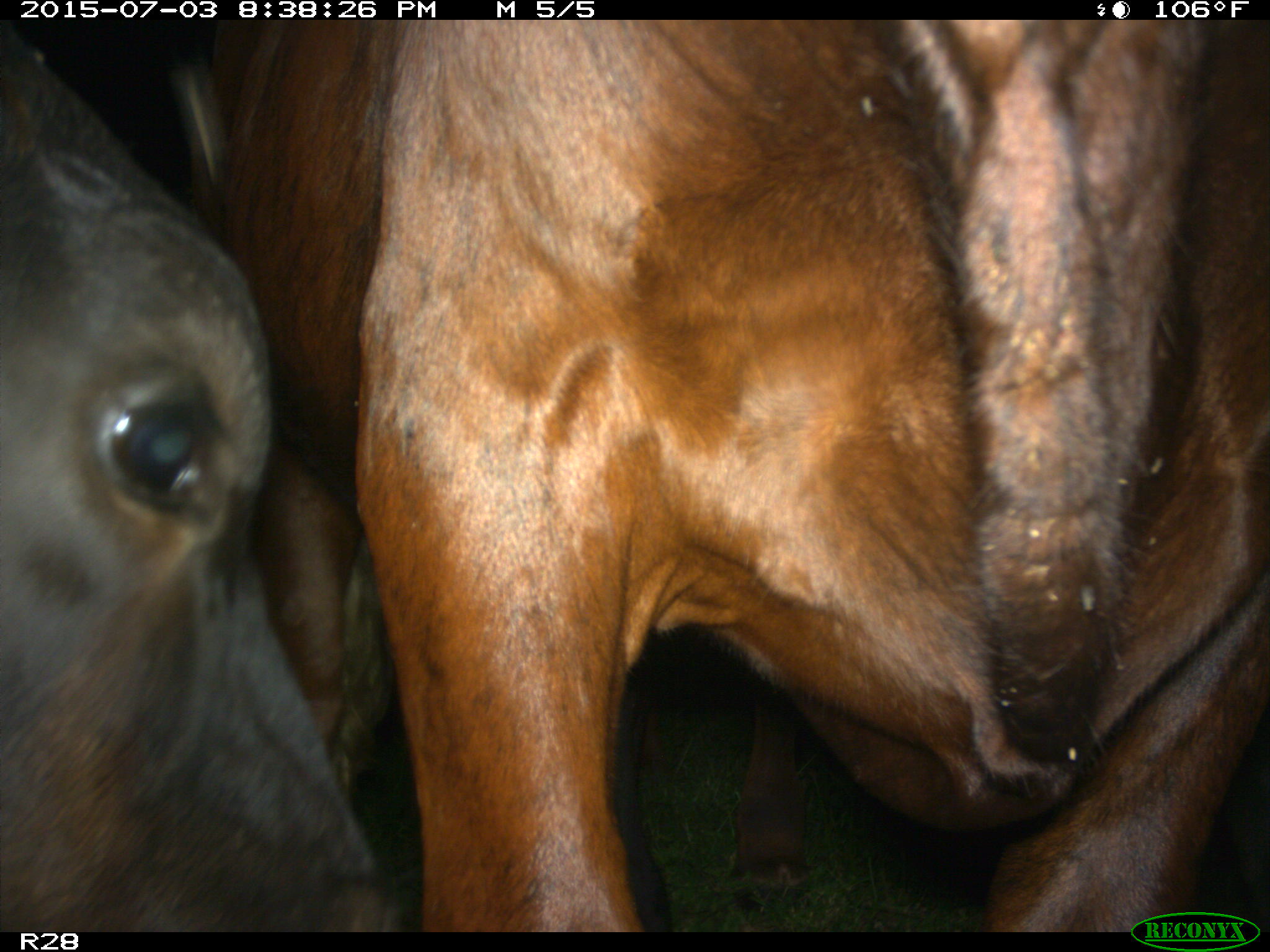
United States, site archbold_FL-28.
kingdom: Animalia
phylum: Chordata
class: Mammalia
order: Artiodactyla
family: Bovidae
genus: Bos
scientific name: Bos taurus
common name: domestic cow